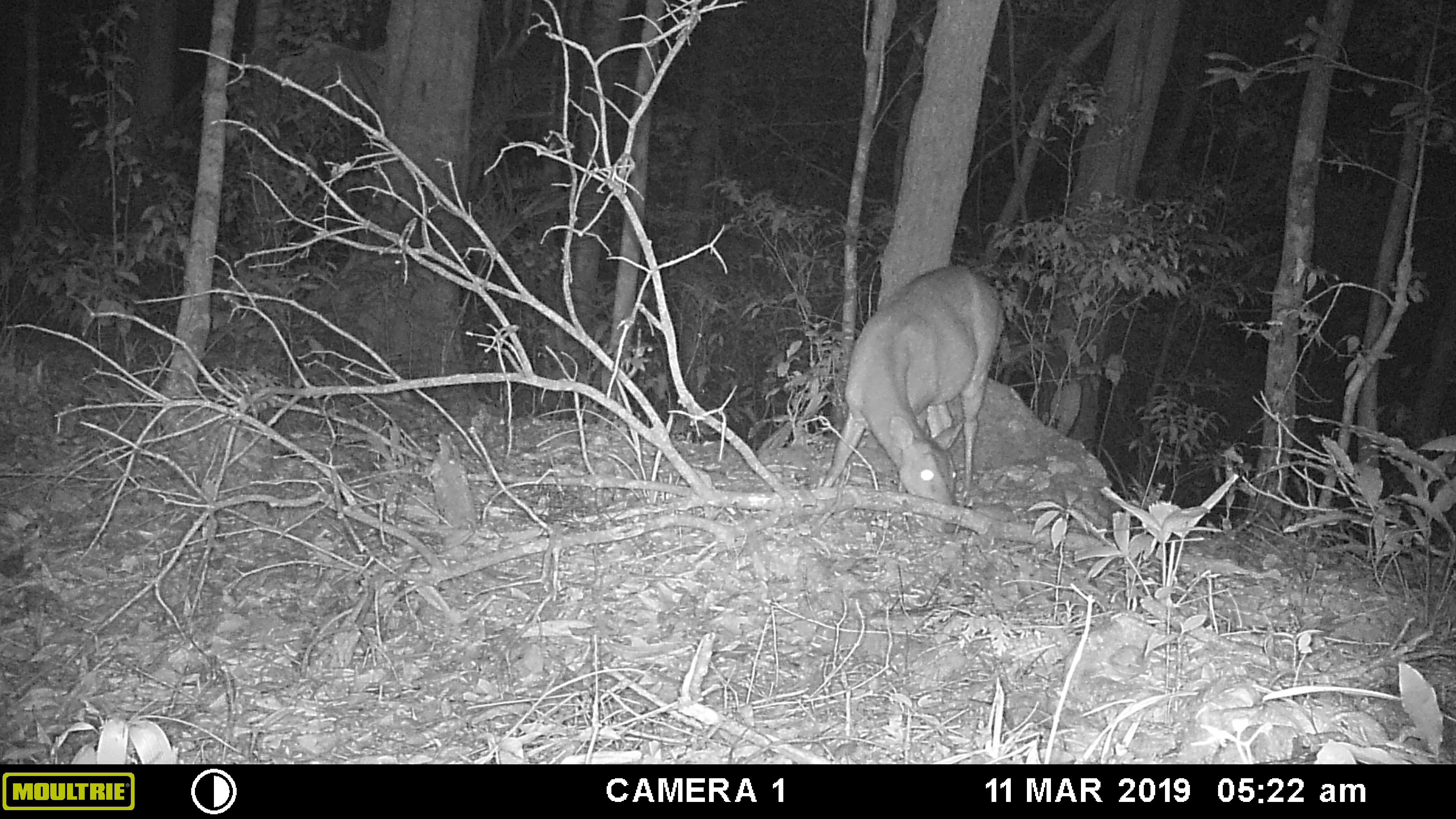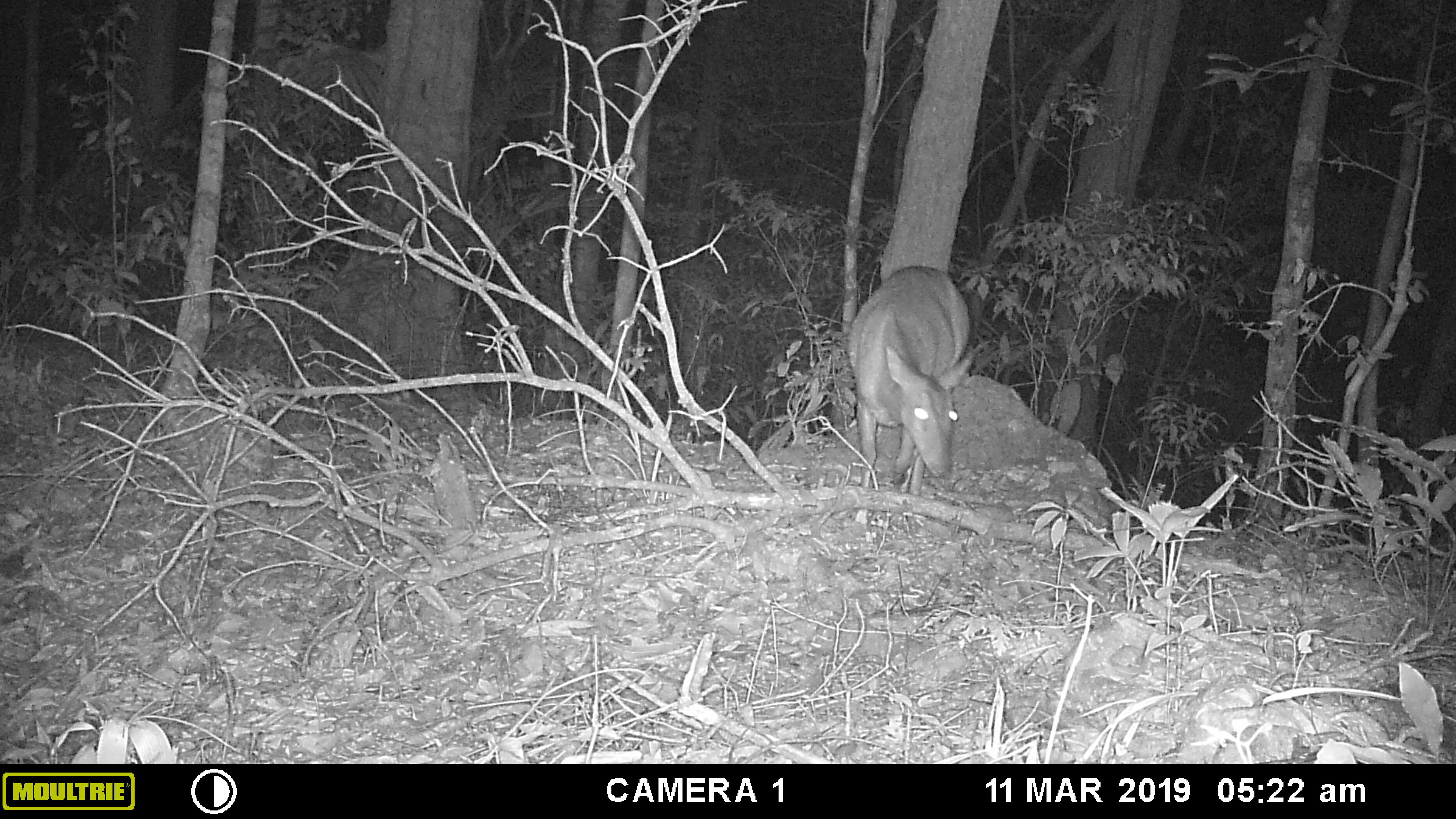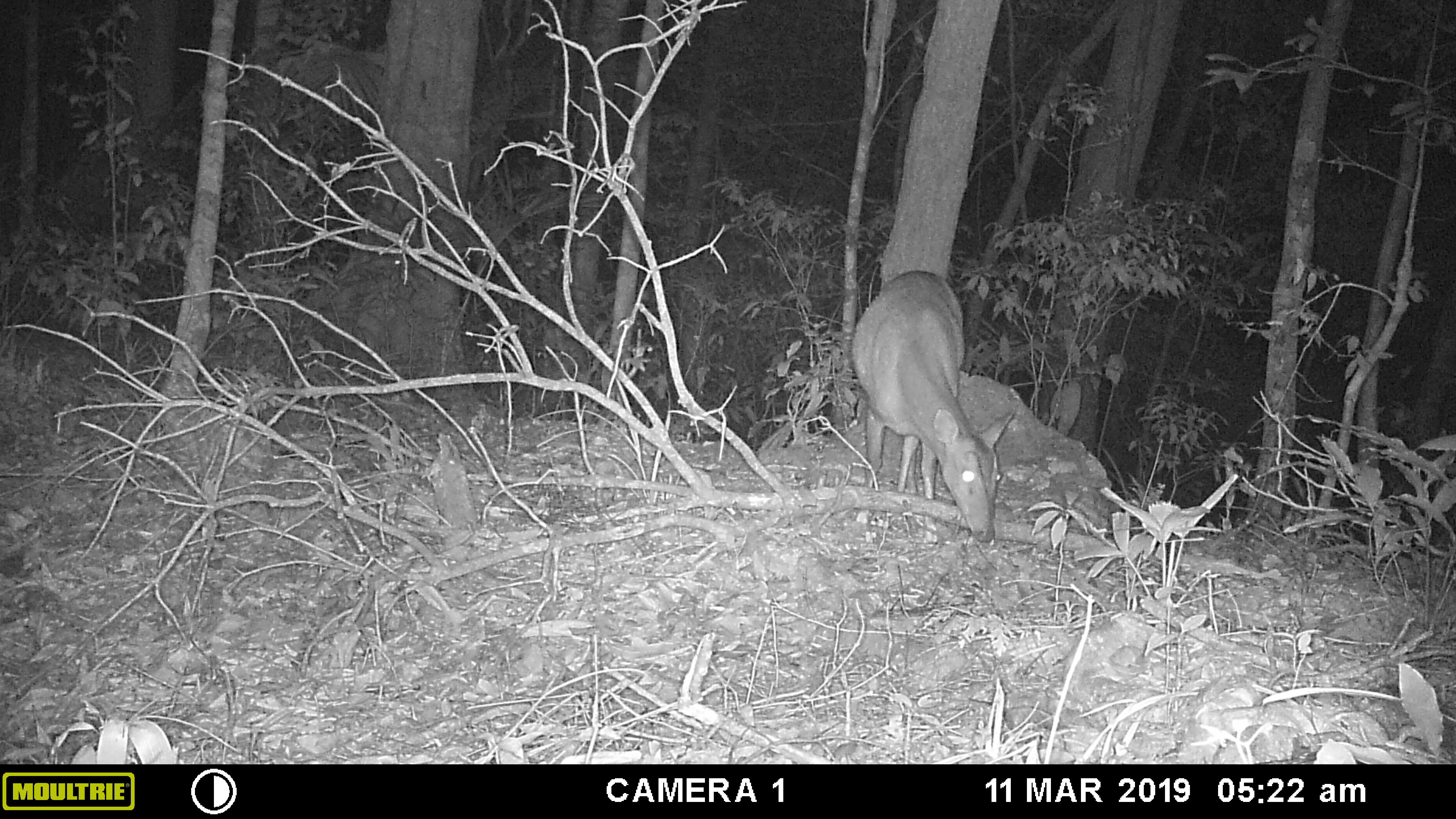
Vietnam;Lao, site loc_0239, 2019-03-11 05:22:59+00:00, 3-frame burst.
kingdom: Animalia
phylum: Chordata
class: Mammalia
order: Artiodactyla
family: Cervidae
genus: Muntiacus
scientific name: Muntiacus vuquangensis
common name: large-antlered muntjac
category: large antlered muntjac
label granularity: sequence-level